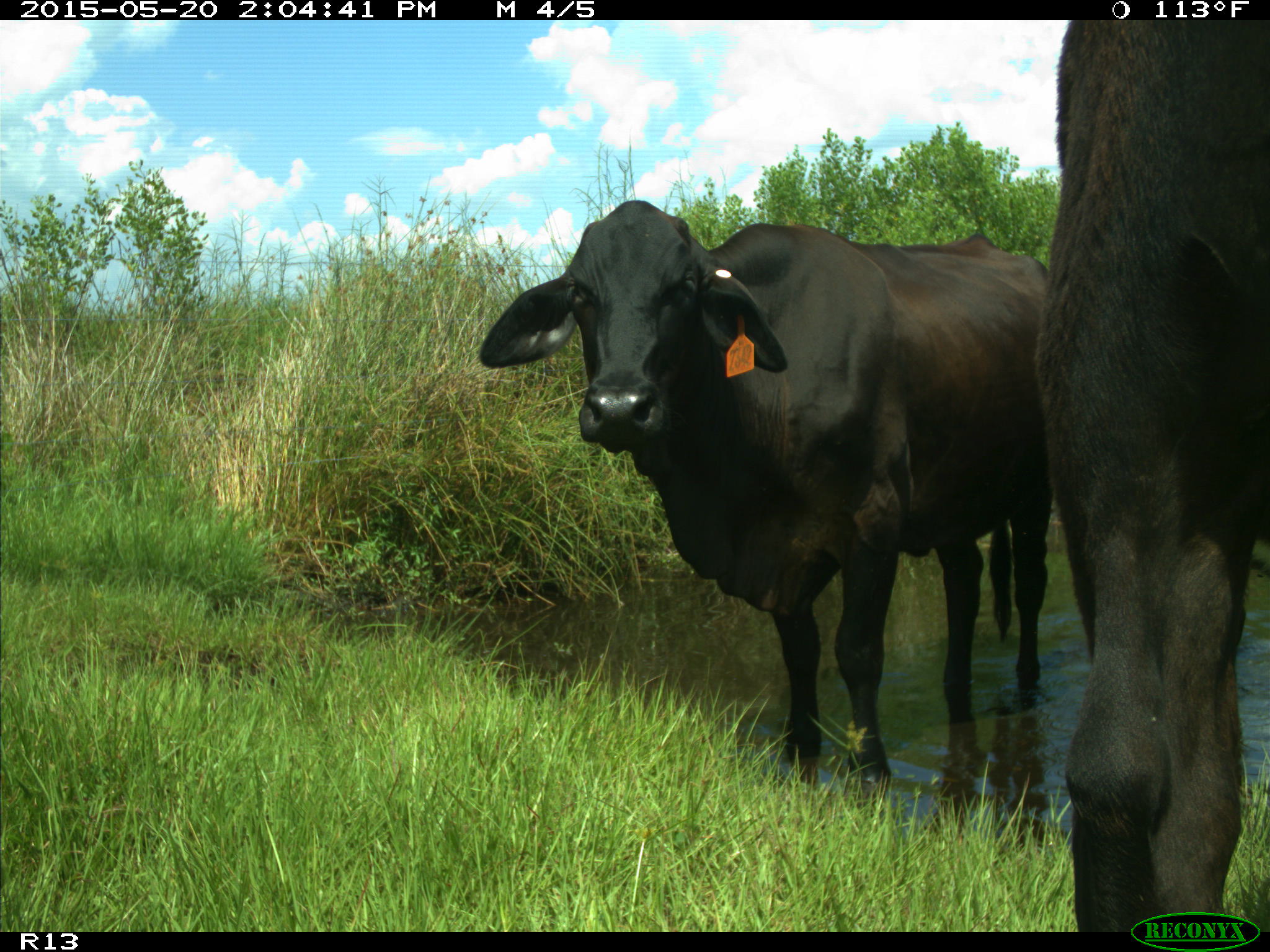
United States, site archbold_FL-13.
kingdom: Animalia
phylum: Chordata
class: Mammalia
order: Artiodactyla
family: Bovidae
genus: Bos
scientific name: Bos taurus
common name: domestic cow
Bos taurus (domestic cow).